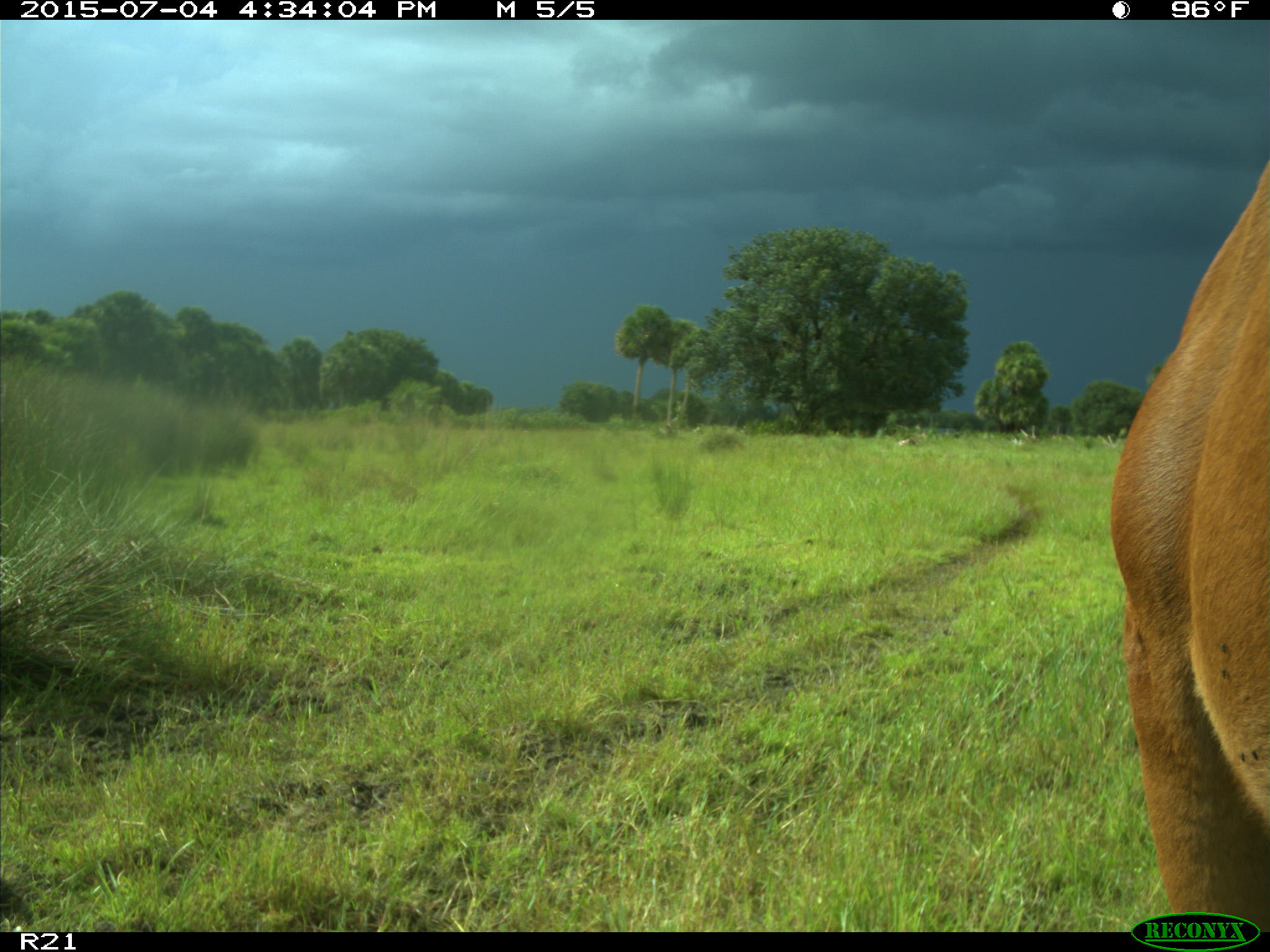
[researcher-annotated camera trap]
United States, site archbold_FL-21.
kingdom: Animalia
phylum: Chordata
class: Mammalia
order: Artiodactyla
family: Bovidae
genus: Bos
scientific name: Bos taurus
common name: domestic cow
Bos taurus (domestic cow).